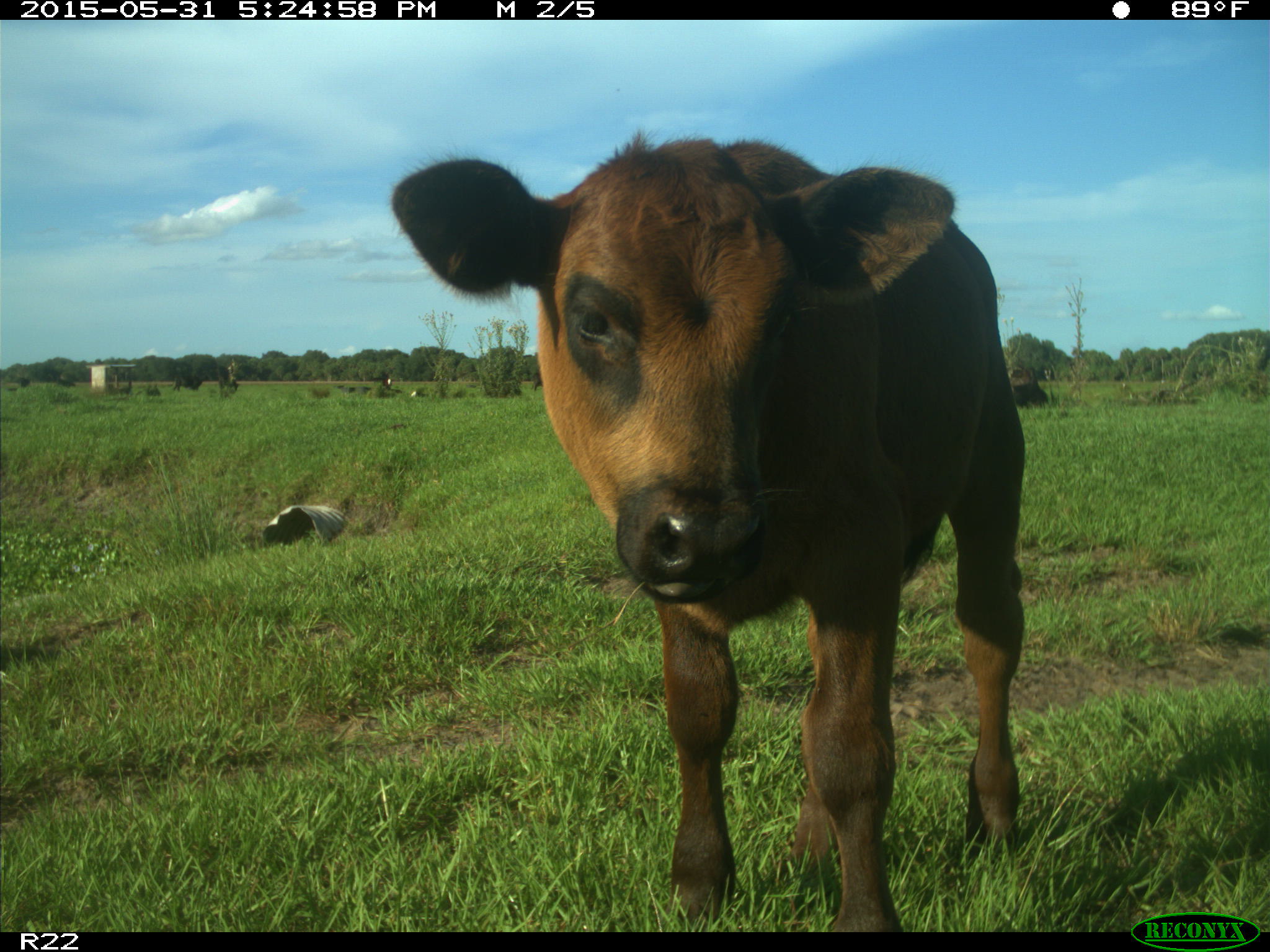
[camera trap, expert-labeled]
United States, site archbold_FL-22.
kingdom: Animalia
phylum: Chordata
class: Mammalia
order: Artiodactyla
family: Bovidae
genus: Bos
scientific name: Bos taurus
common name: domestic cow